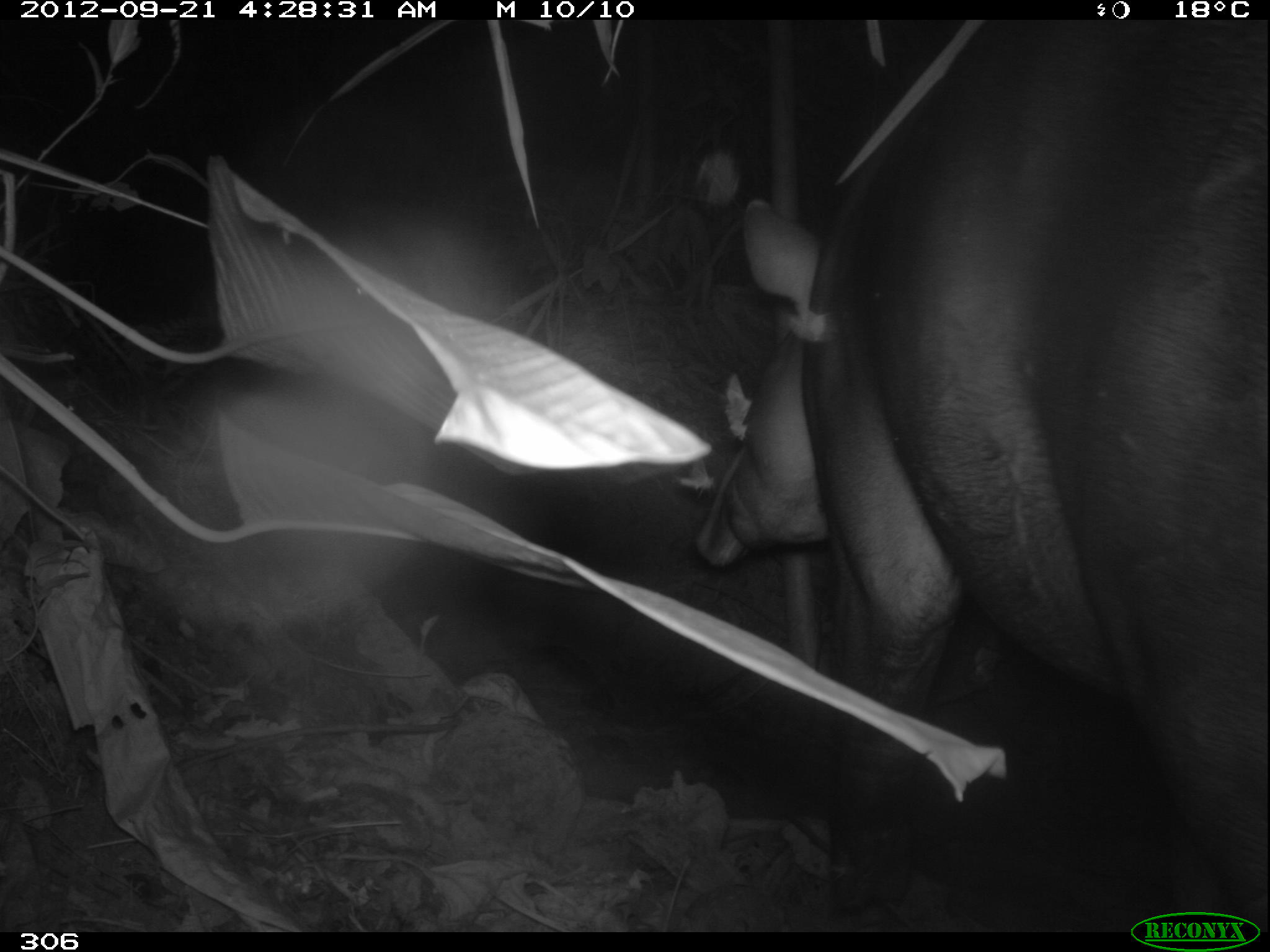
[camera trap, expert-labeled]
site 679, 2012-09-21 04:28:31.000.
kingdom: Animalia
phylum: Chordata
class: Mammalia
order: Perissodactyla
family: Tapiridae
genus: Tapirus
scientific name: Tapirus terrestris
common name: south american tapir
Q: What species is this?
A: Tapirus terrestris (south american tapir).